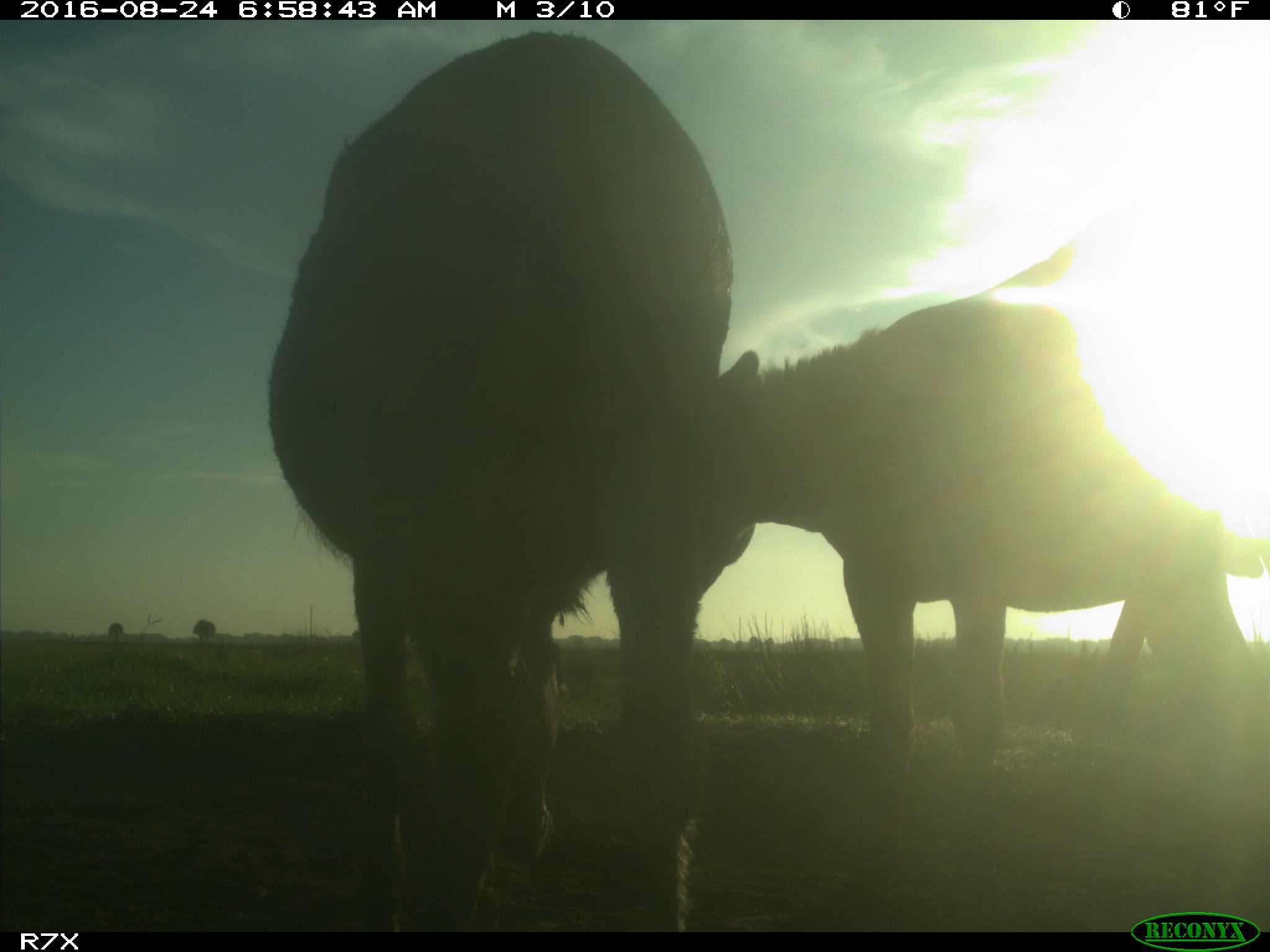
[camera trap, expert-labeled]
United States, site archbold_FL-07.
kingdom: Animalia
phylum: Chordata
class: Mammalia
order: Perissodactyla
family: Equidae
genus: Equus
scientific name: Equus africanus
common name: african wild ass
Equus africanus (african wild ass).